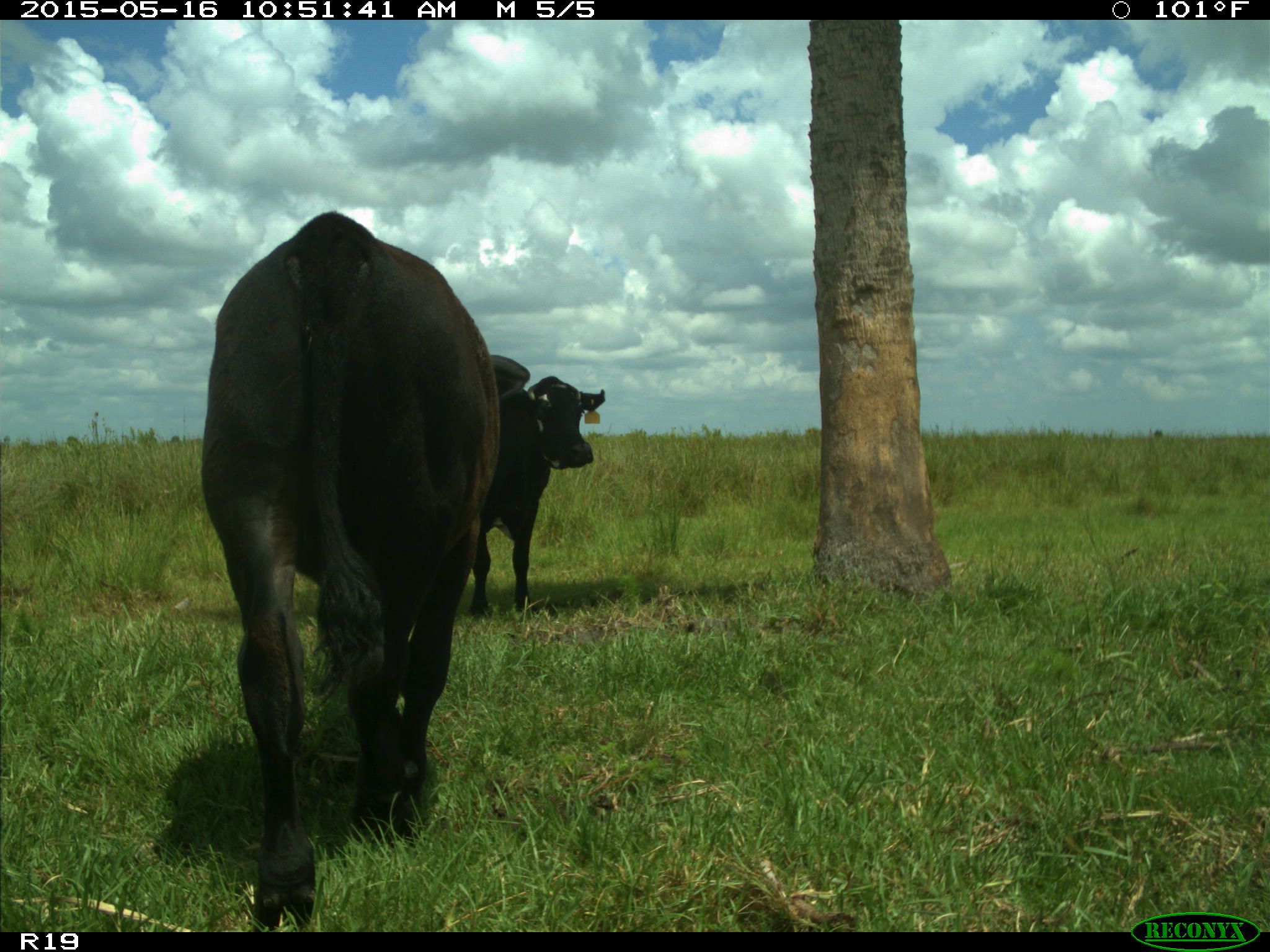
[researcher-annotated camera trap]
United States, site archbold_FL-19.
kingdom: Animalia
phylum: Chordata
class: Mammalia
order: Artiodactyla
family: Bovidae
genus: Bos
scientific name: Bos taurus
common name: domestic cow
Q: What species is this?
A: Bos taurus (domestic cow).